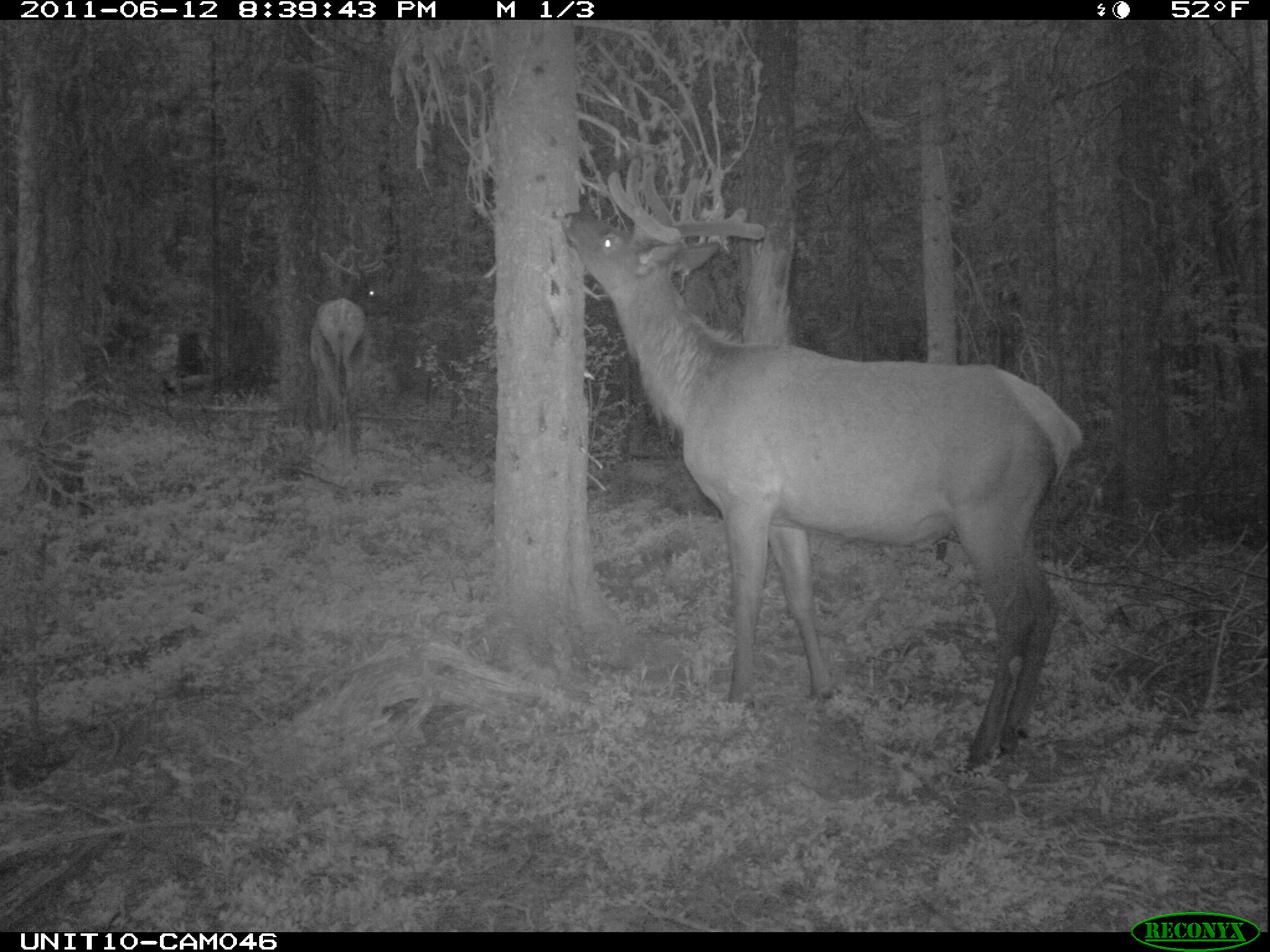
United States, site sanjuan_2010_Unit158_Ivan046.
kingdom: Animalia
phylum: Chordata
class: Mammalia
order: Artiodactyla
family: Cervidae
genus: Cervus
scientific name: Cervus elaphus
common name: red deer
Cervus elaphus (red deer).